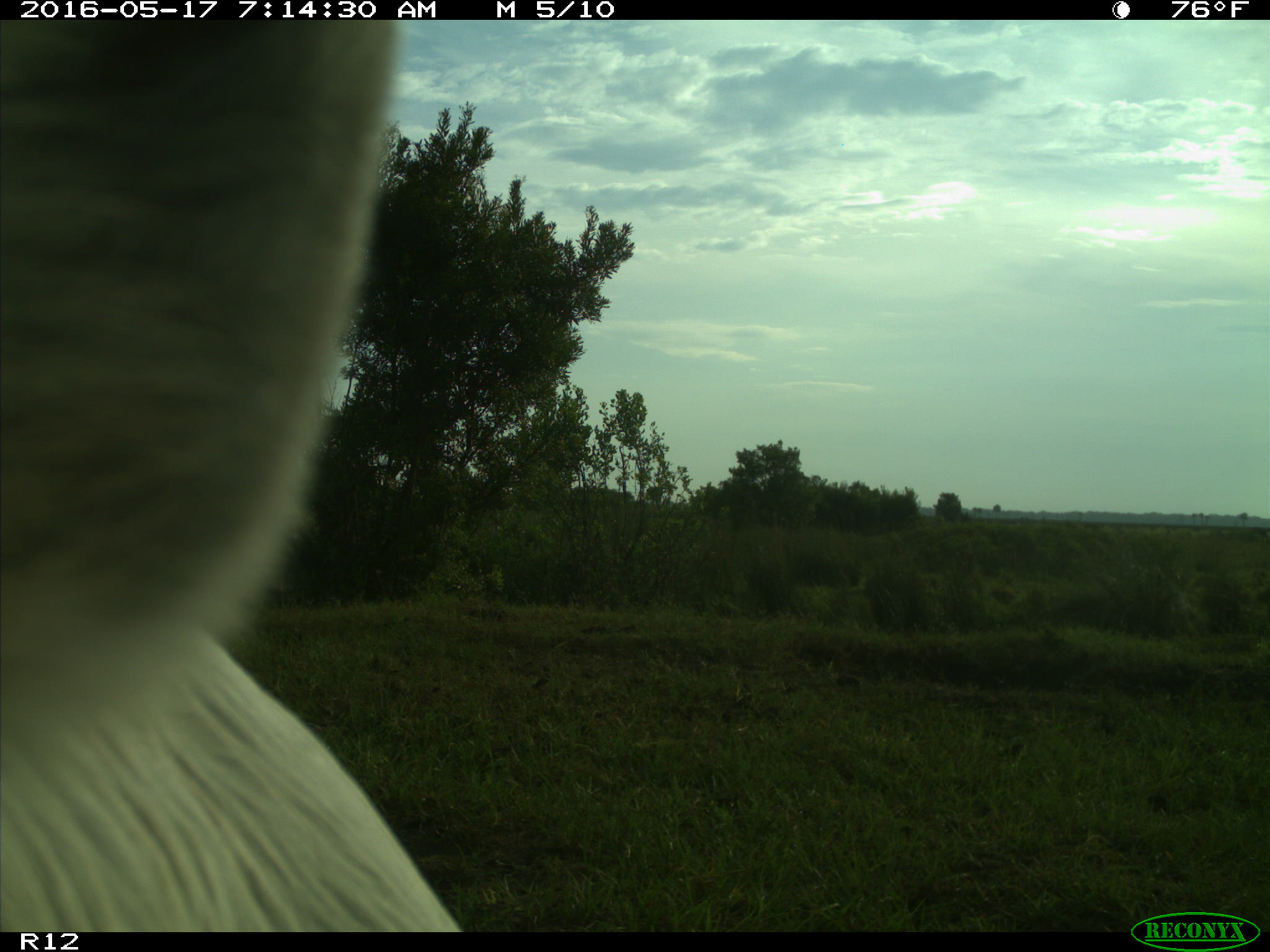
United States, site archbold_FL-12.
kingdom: Animalia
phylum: Chordata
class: Mammalia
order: Artiodactyla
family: Bovidae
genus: Bos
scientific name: Bos taurus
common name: domestic cow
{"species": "Bos taurus (domestic cow)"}